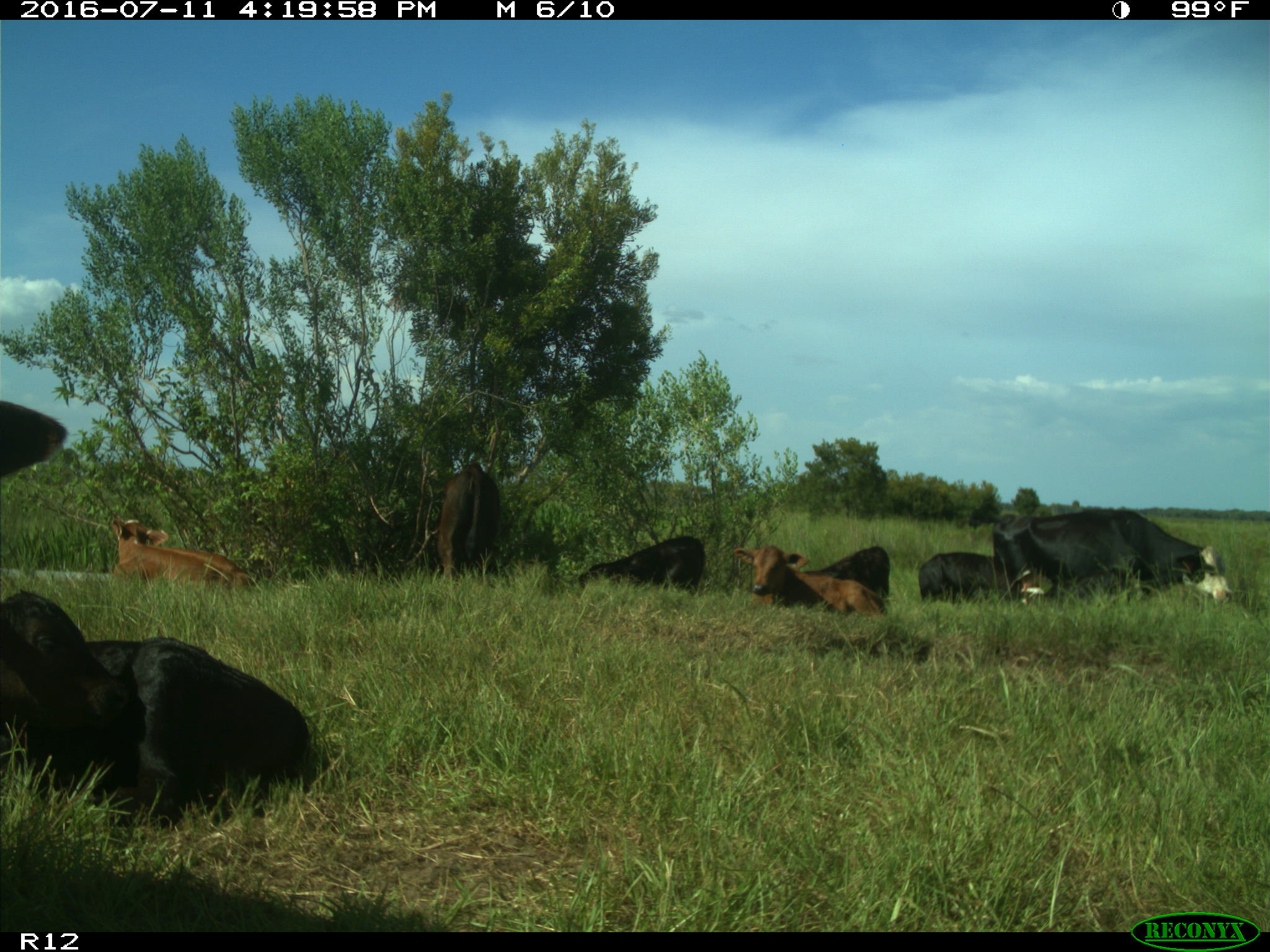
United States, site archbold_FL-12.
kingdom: Animalia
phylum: Chordata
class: Mammalia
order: Artiodactyla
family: Bovidae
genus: Bos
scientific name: Bos taurus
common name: domestic cow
Bos taurus (domestic cow).